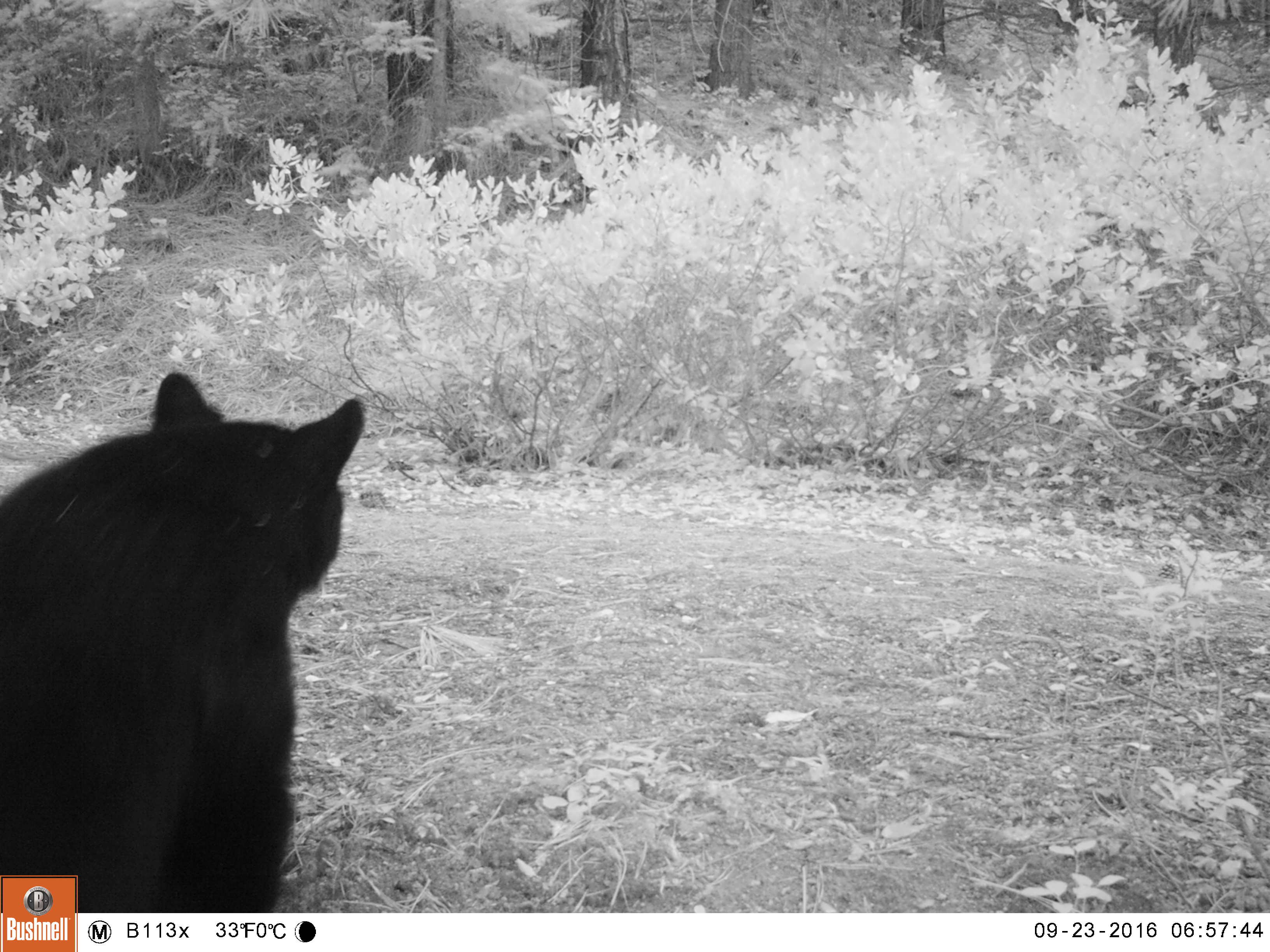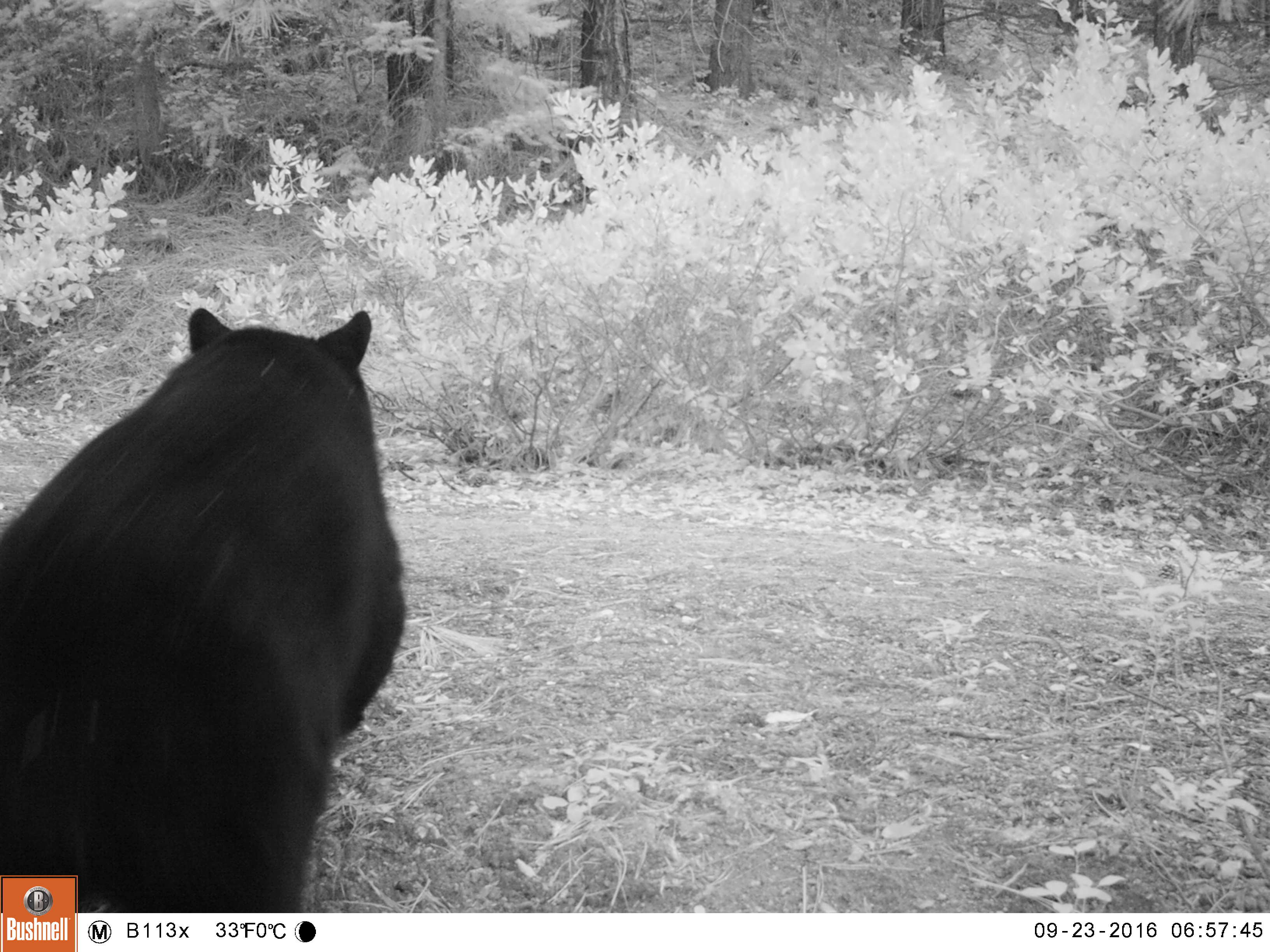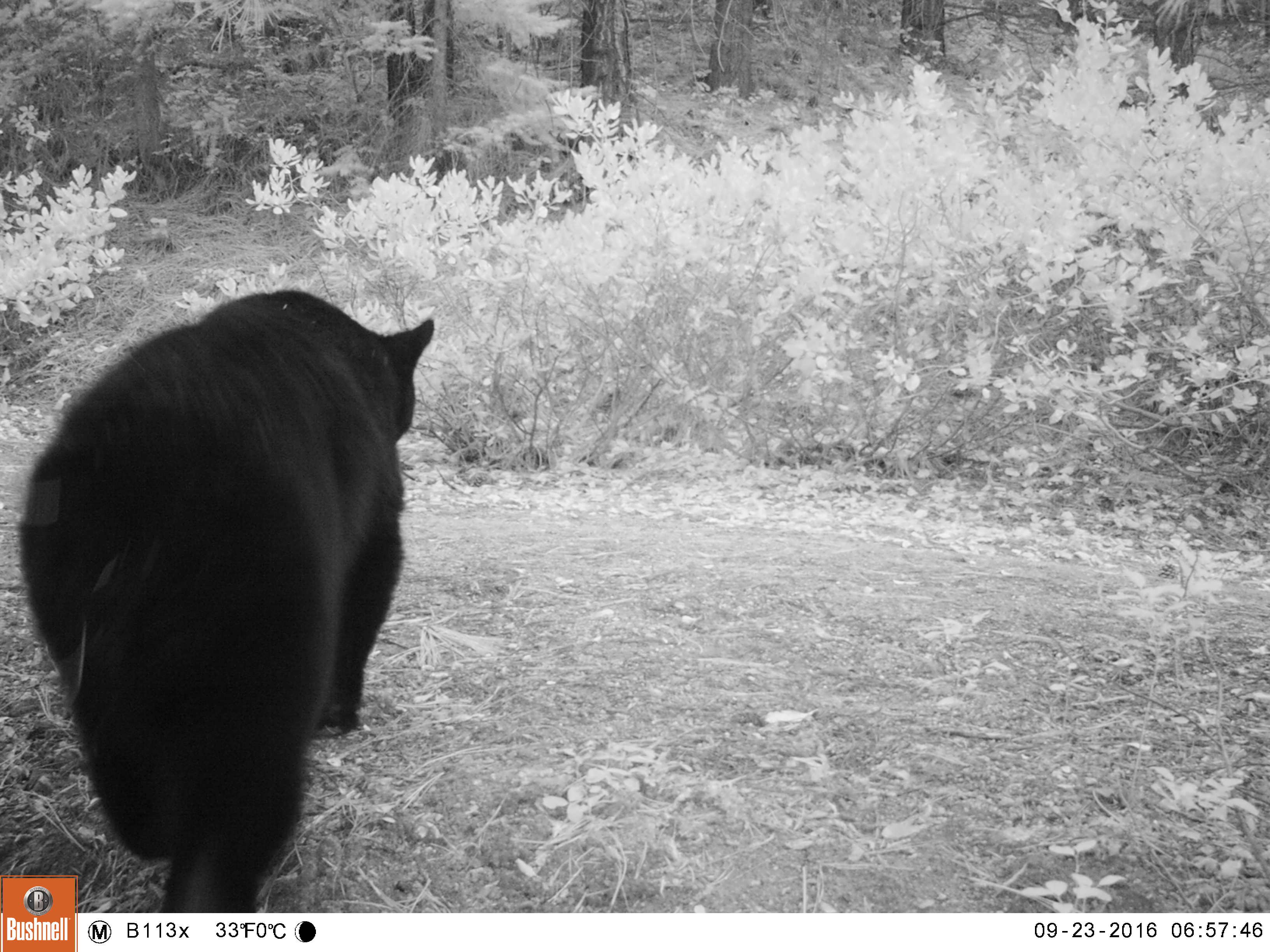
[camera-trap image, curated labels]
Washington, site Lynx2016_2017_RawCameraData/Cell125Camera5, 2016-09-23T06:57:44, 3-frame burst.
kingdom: Animalia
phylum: Chordata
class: Mammalia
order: Carnivora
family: Ursidae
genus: Ursus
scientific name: Ursus americanus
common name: american black bear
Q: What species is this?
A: Ursus americanus (american black bear).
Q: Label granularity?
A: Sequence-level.